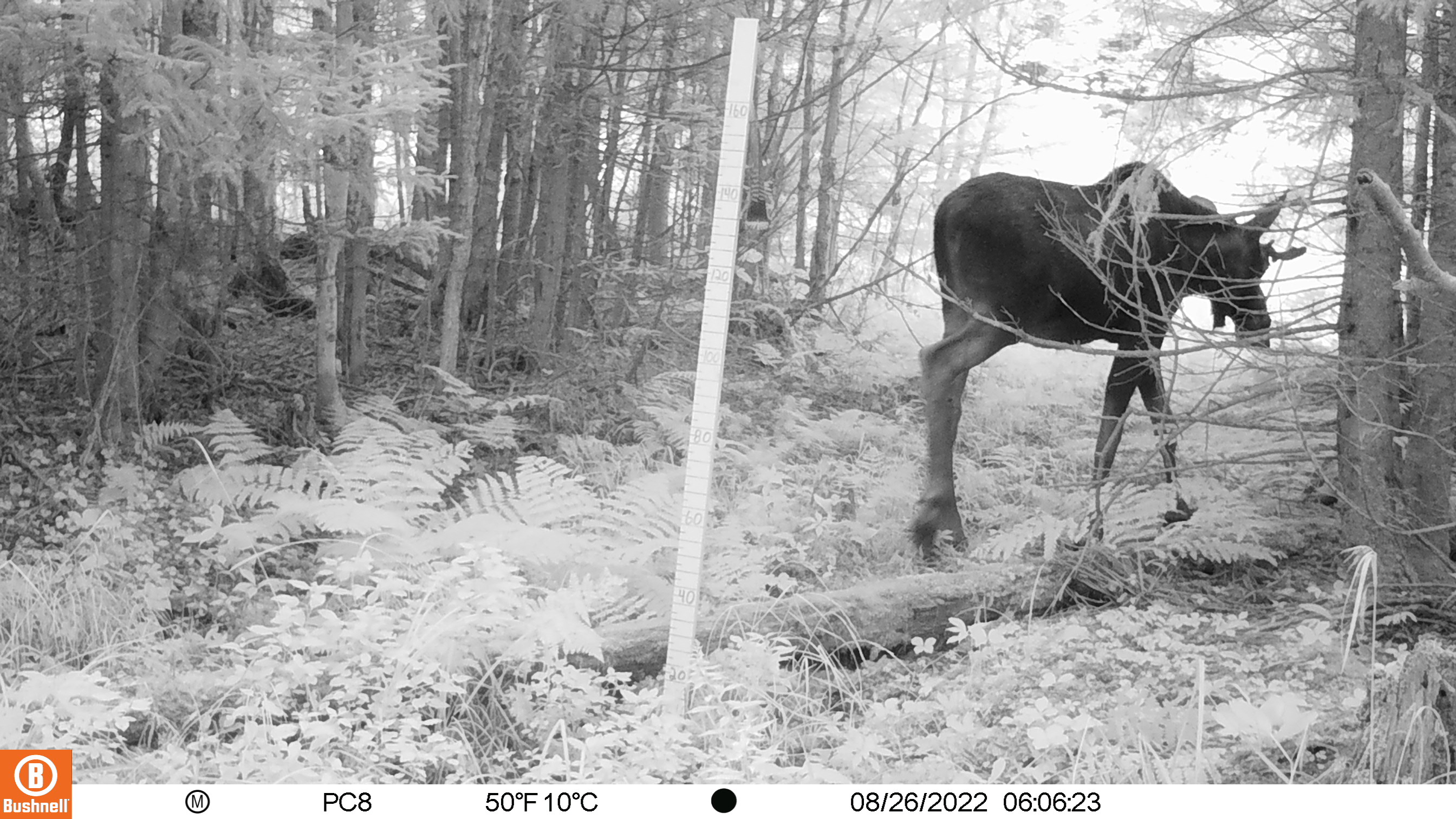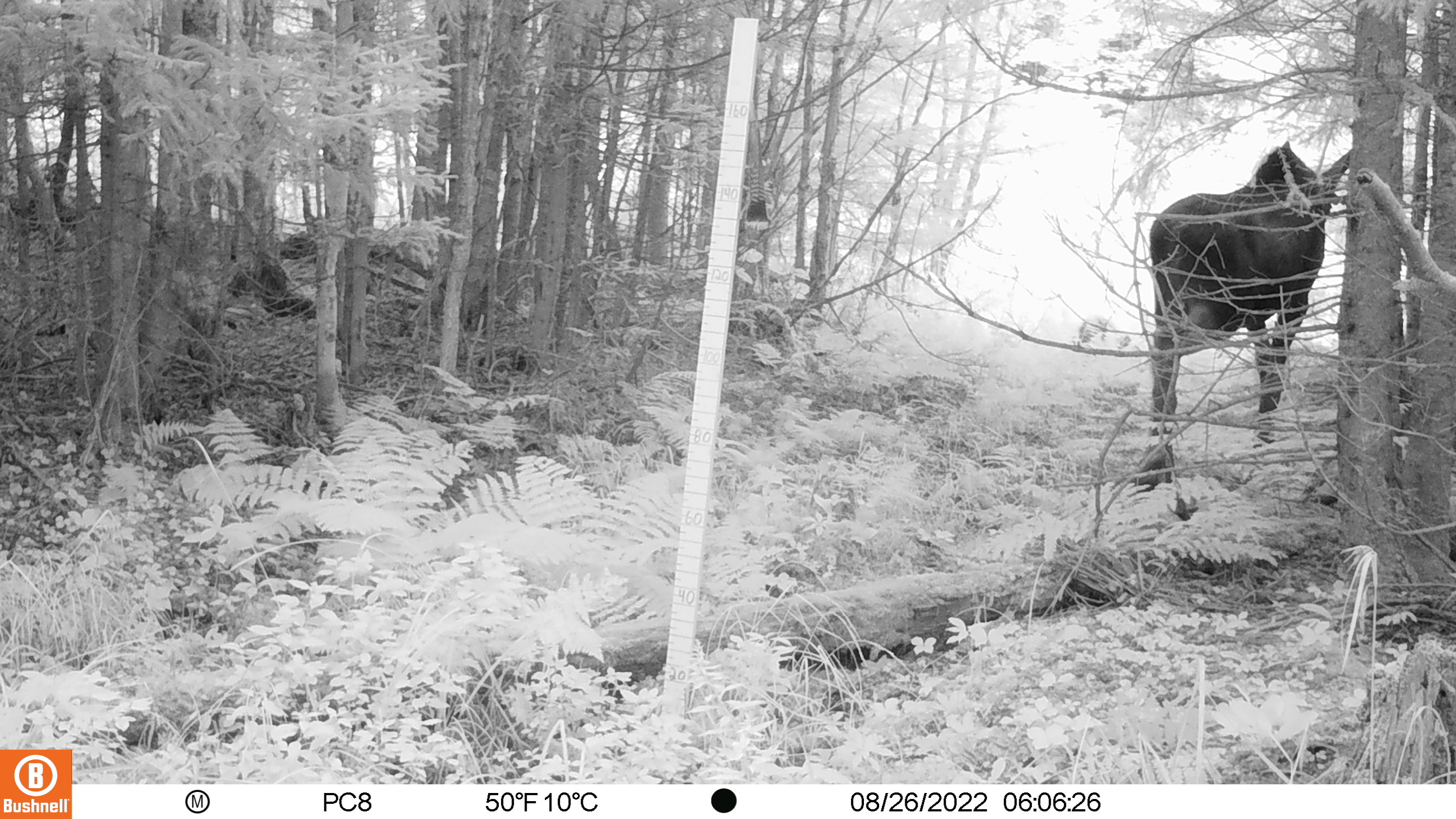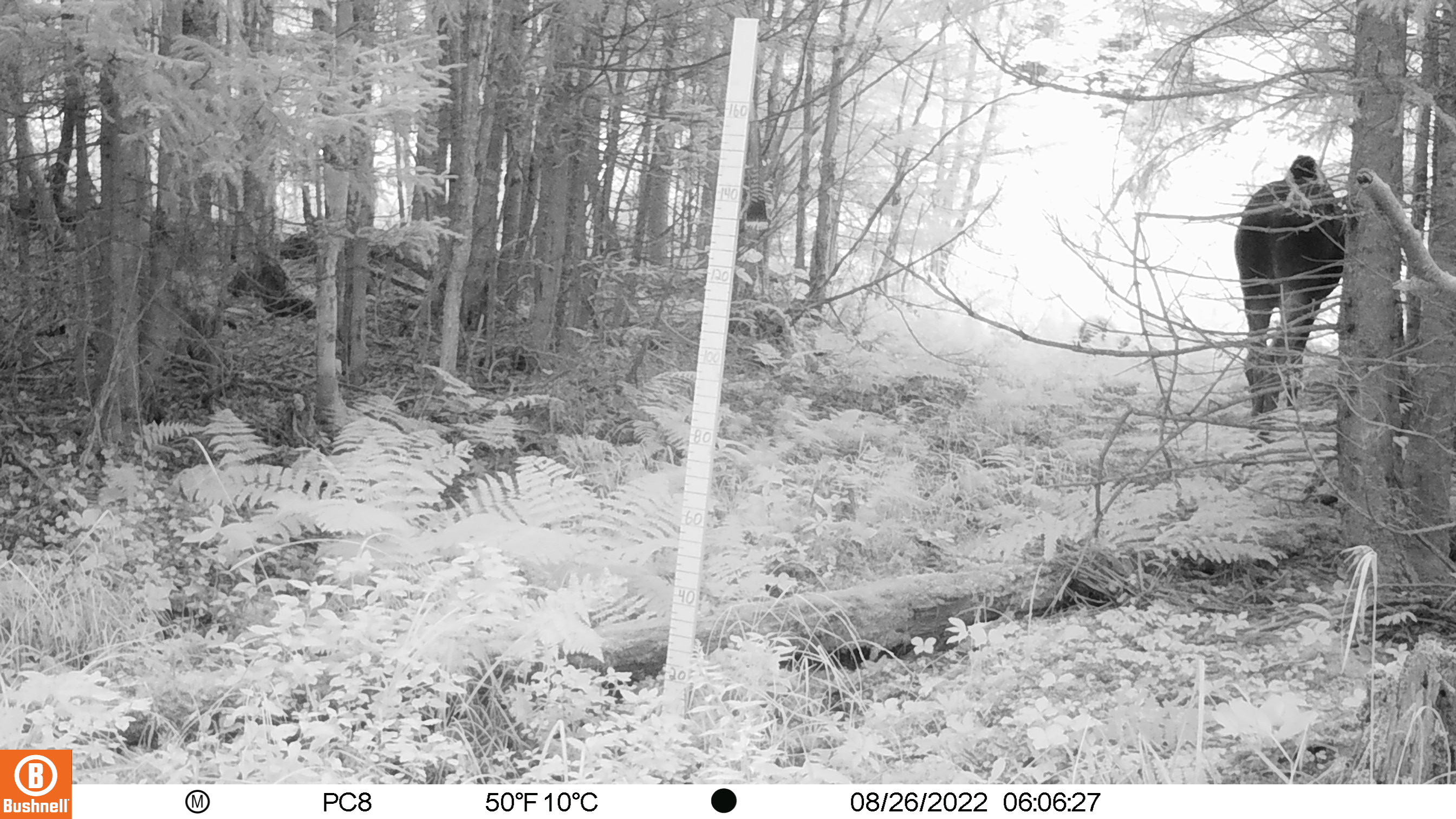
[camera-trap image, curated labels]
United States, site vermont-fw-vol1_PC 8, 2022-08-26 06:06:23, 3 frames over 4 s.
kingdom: Animalia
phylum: Chordata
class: Mammalia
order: Artiodactyla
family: Cervidae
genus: Alces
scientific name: Alces alces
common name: moose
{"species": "moose (Alces alces)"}